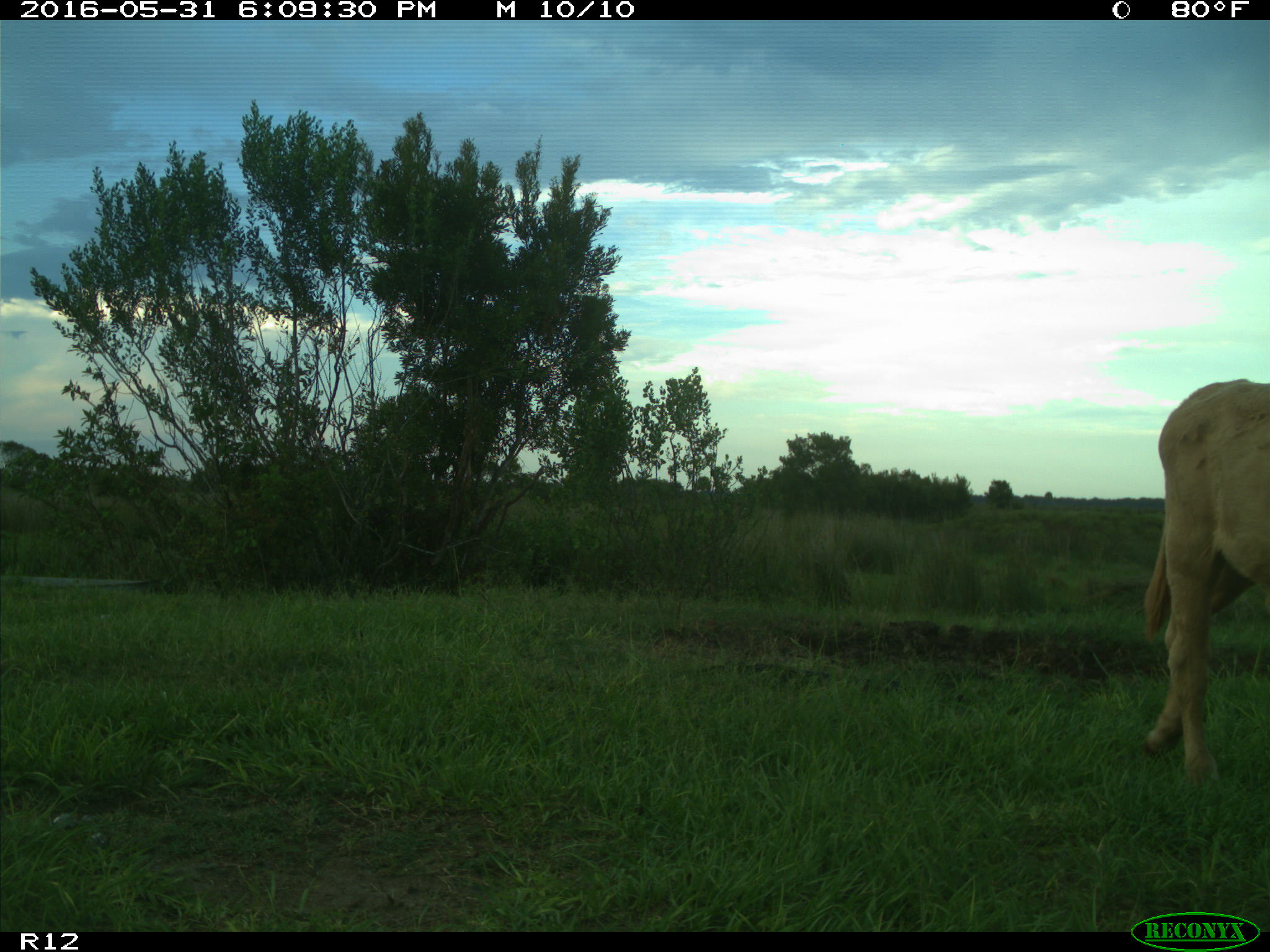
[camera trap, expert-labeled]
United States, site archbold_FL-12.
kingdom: Animalia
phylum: Chordata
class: Mammalia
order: Artiodactyla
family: Bovidae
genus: Bos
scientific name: Bos taurus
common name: domestic cow